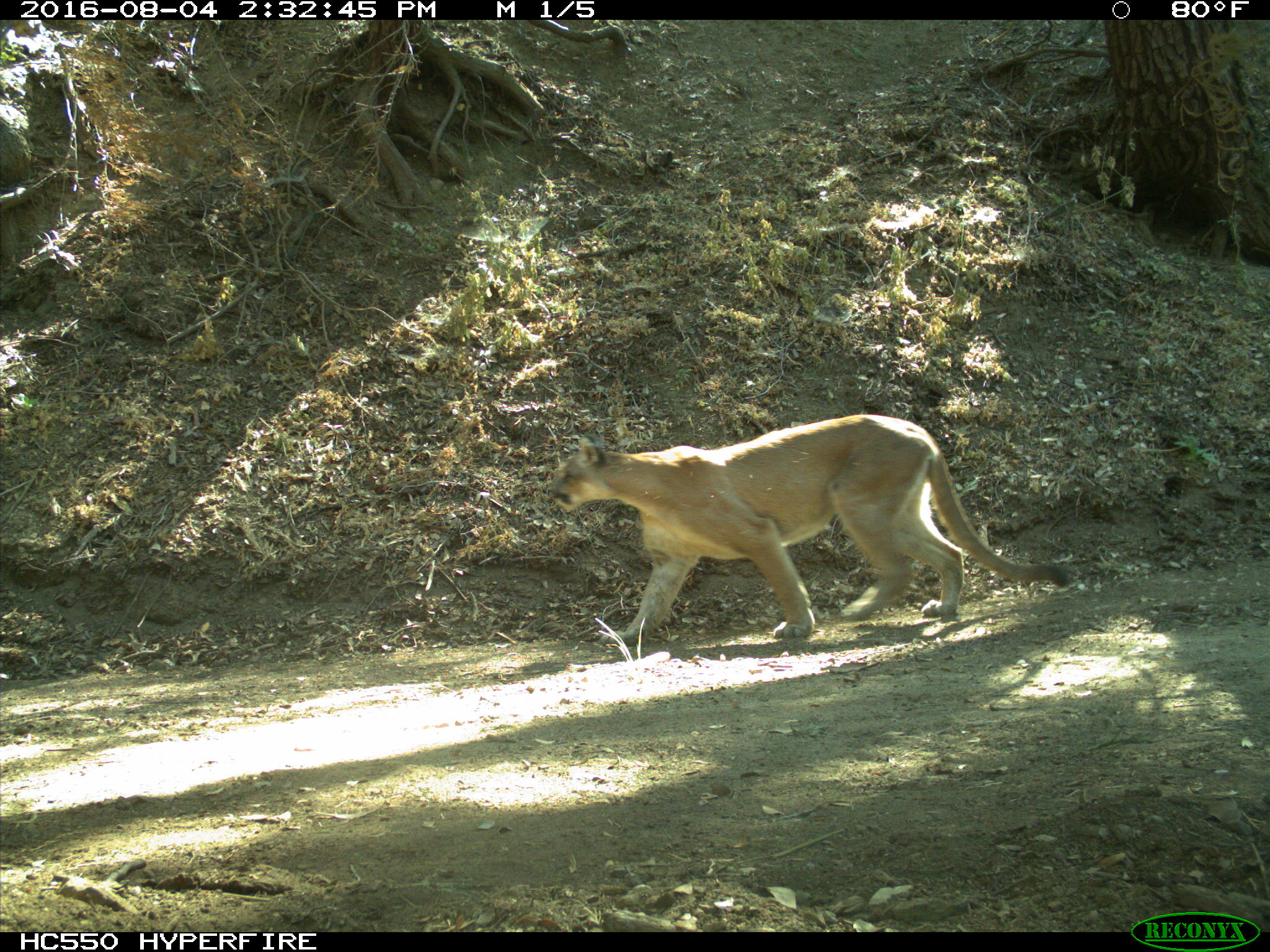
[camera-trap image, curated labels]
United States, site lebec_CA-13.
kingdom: Animalia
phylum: Chordata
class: Mammalia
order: Carnivora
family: Felidae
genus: Puma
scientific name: Puma concolor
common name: mountain lion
Puma concolor (mountain lion).